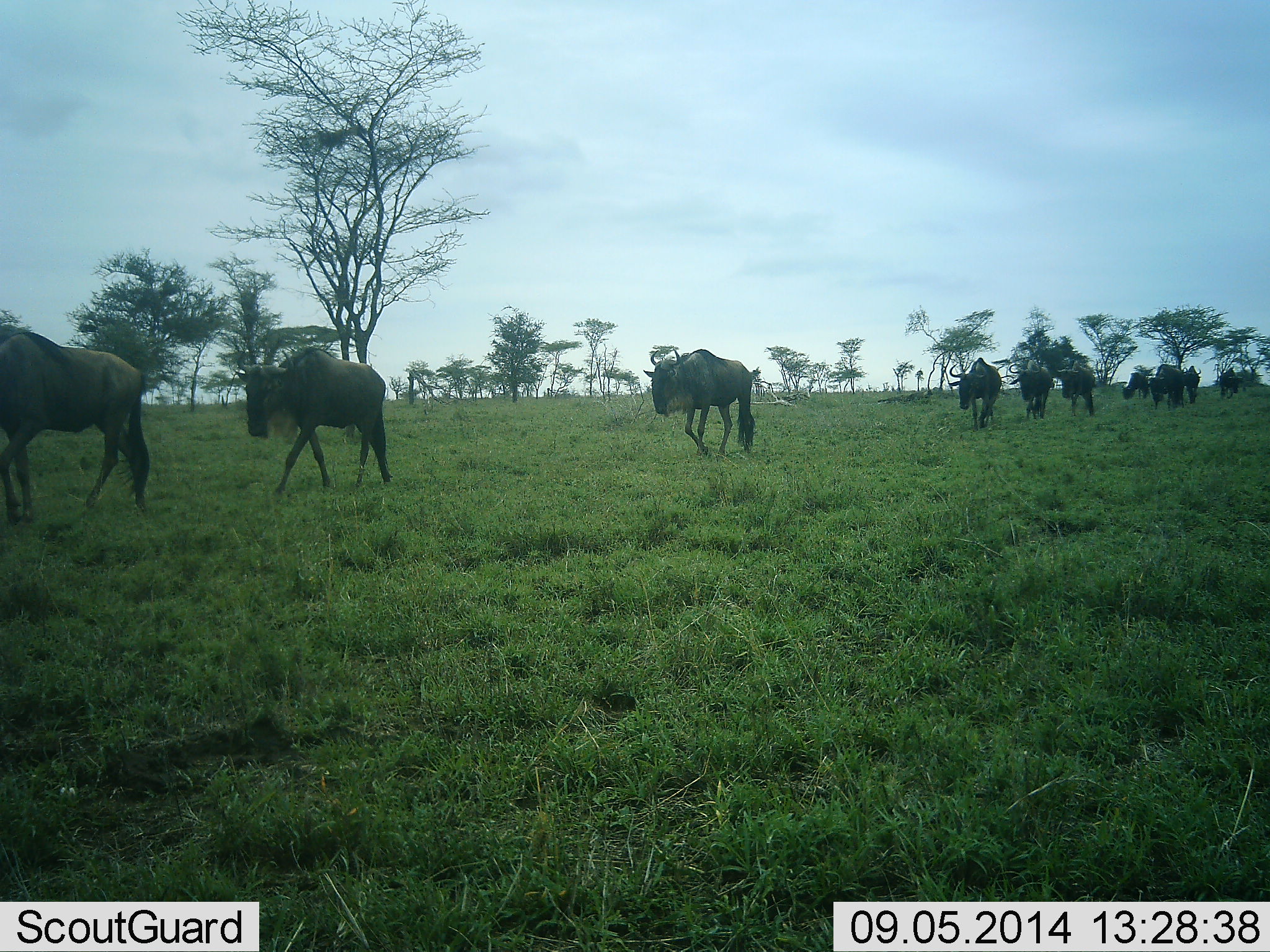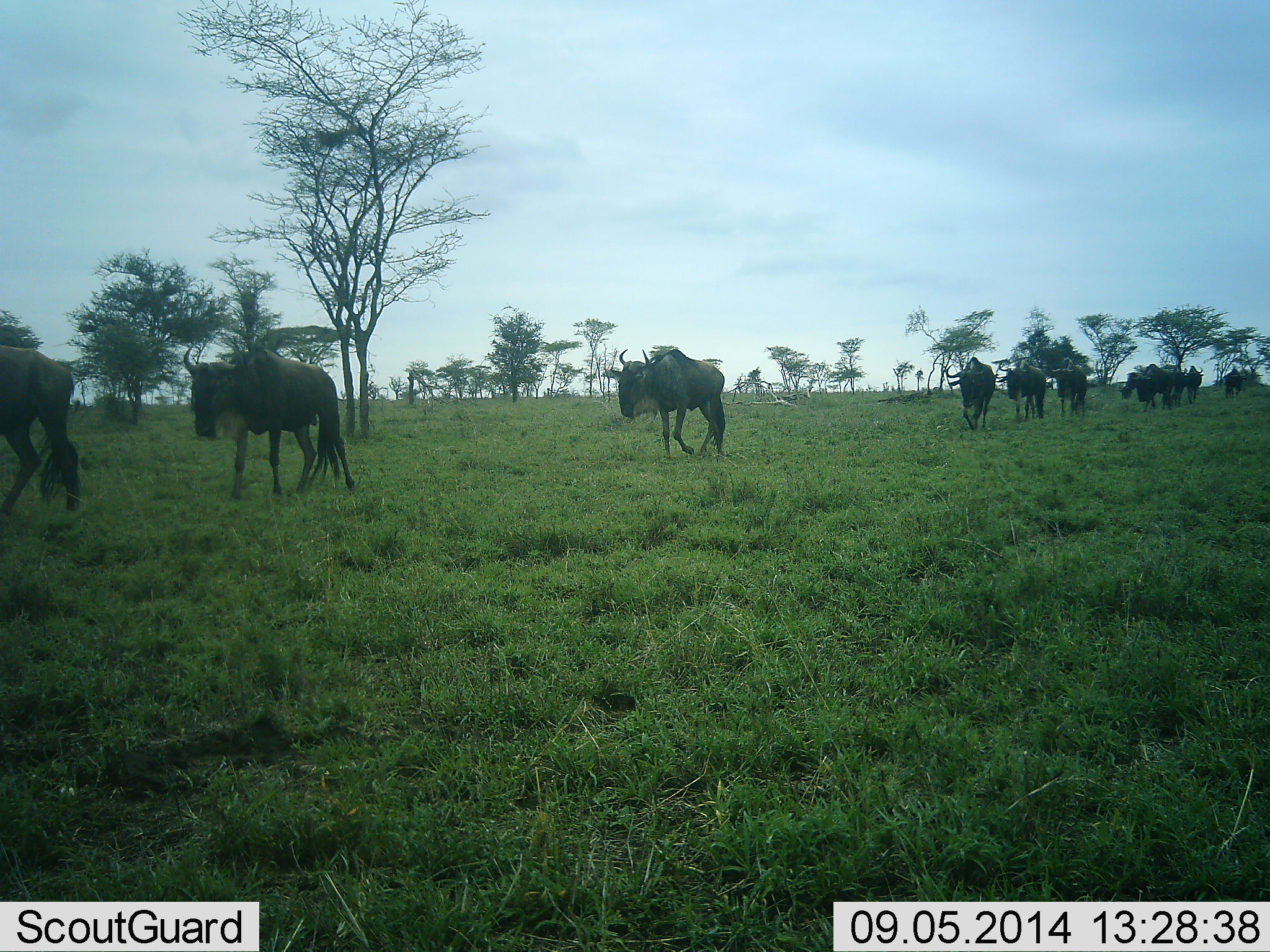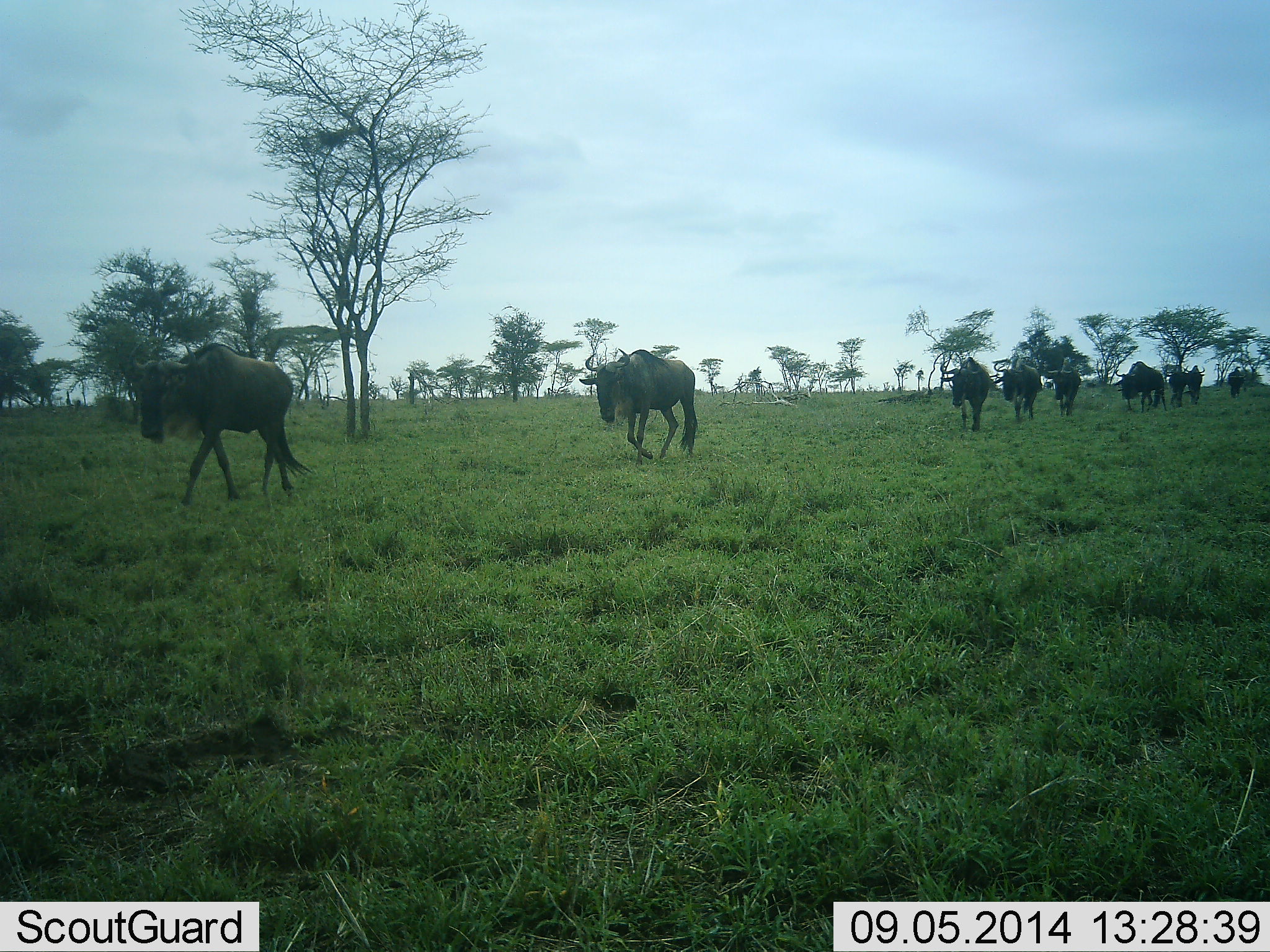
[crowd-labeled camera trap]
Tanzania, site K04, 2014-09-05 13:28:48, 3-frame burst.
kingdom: Animalia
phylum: Chordata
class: Mammalia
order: Artiodactyla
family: Bovidae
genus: Connochaetes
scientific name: Connochaetes taurinus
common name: blue wildebeest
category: wildebeest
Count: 11-50.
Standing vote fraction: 10%.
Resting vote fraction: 0%.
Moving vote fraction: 100%.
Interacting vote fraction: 0%.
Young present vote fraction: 0%.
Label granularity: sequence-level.